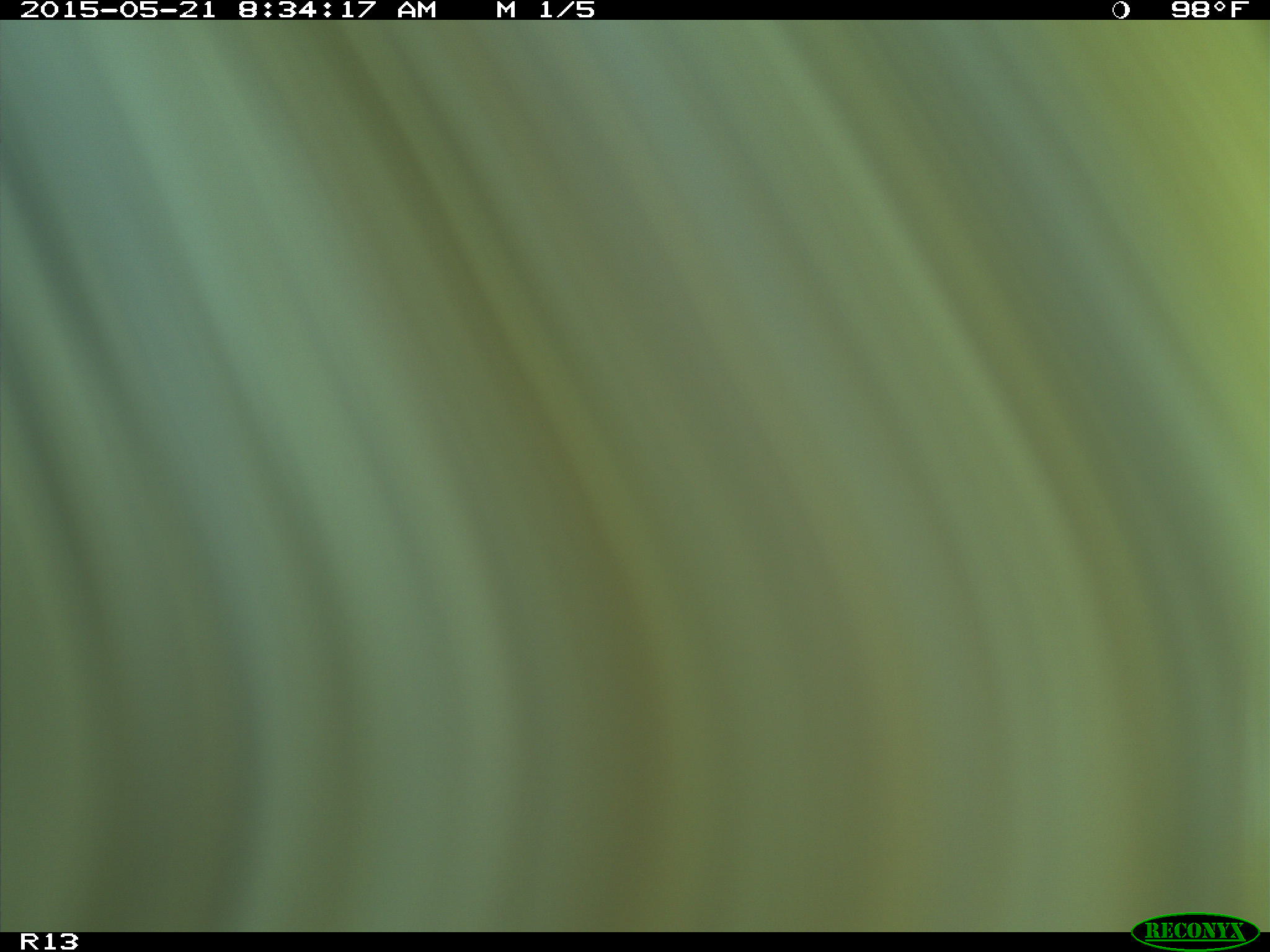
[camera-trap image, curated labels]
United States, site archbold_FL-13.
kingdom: Animalia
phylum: Chordata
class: Mammalia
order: Artiodactyla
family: Bovidae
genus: Bos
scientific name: Bos taurus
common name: domestic cow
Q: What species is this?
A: Bos taurus (domestic cow).